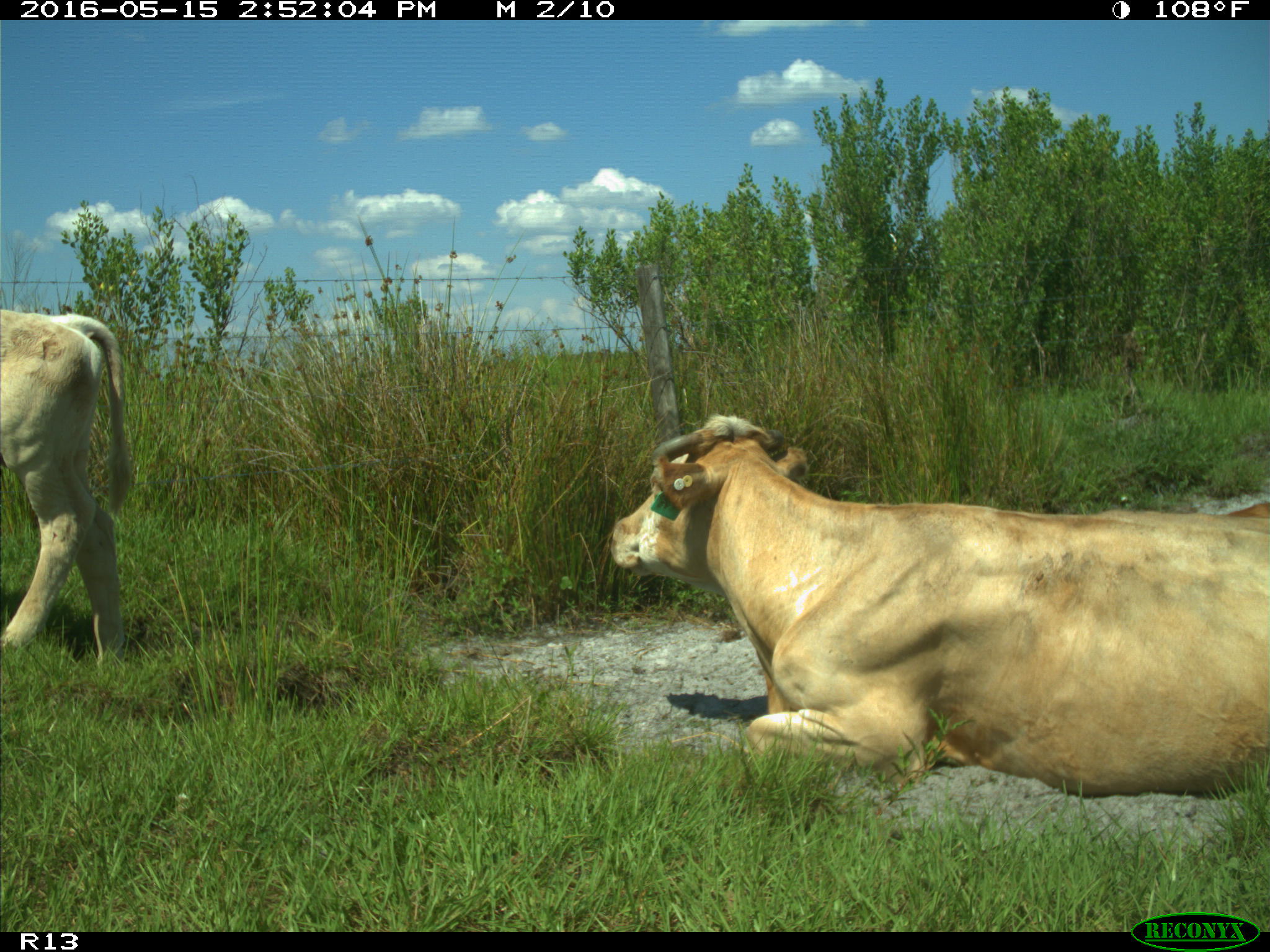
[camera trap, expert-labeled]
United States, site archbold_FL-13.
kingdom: Animalia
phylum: Chordata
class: Mammalia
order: Artiodactyla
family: Bovidae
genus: Bos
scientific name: Bos taurus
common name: domestic cow